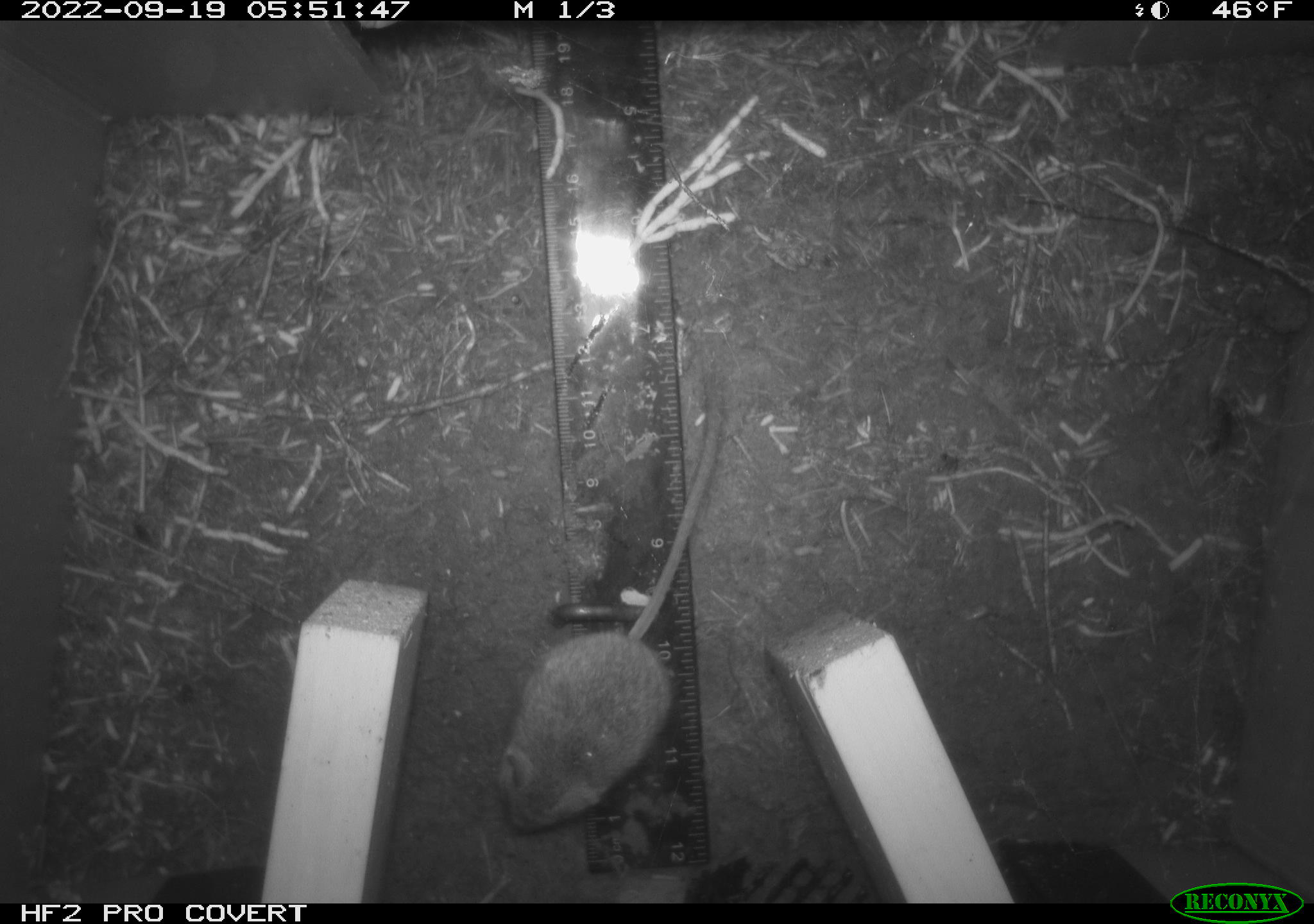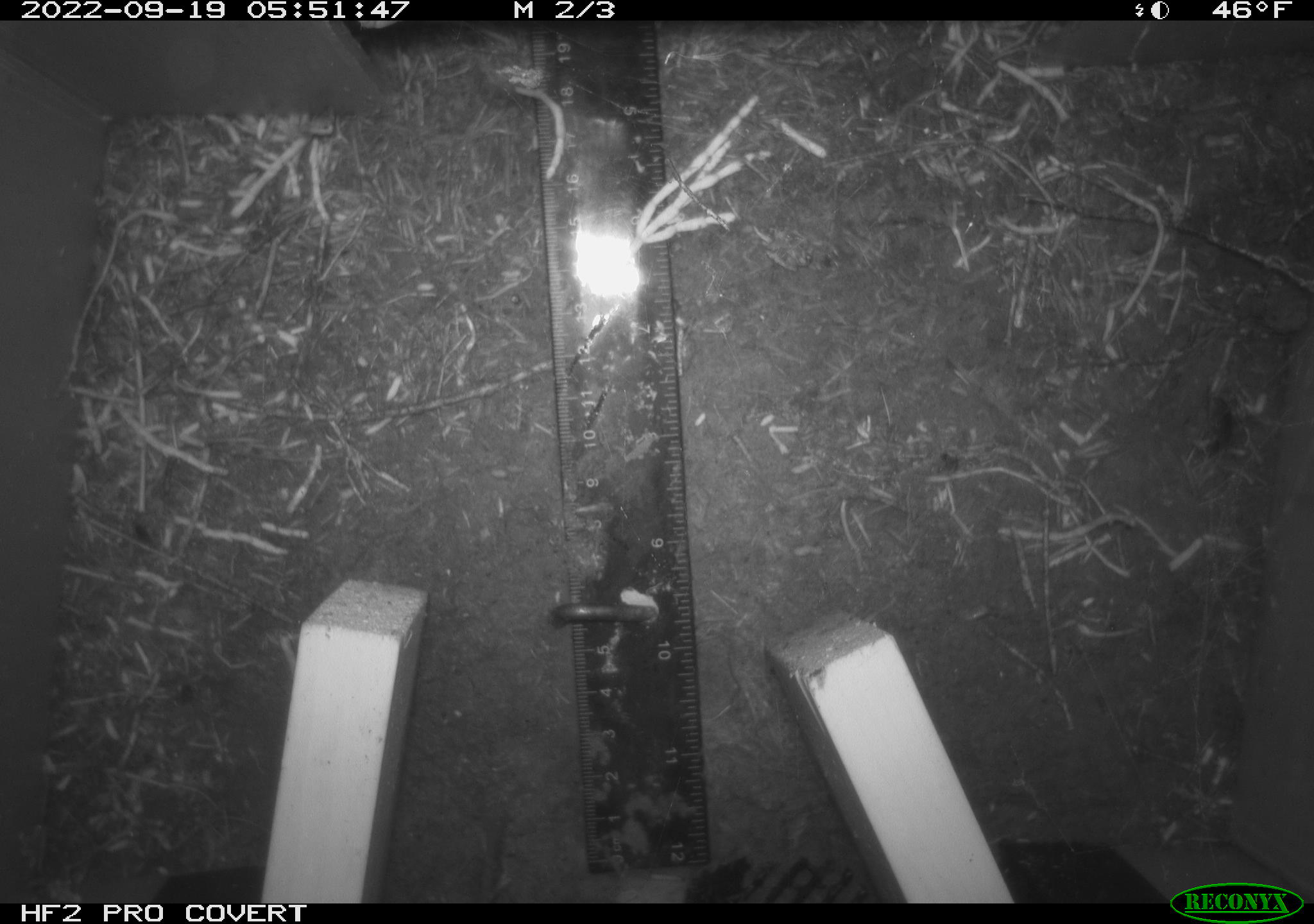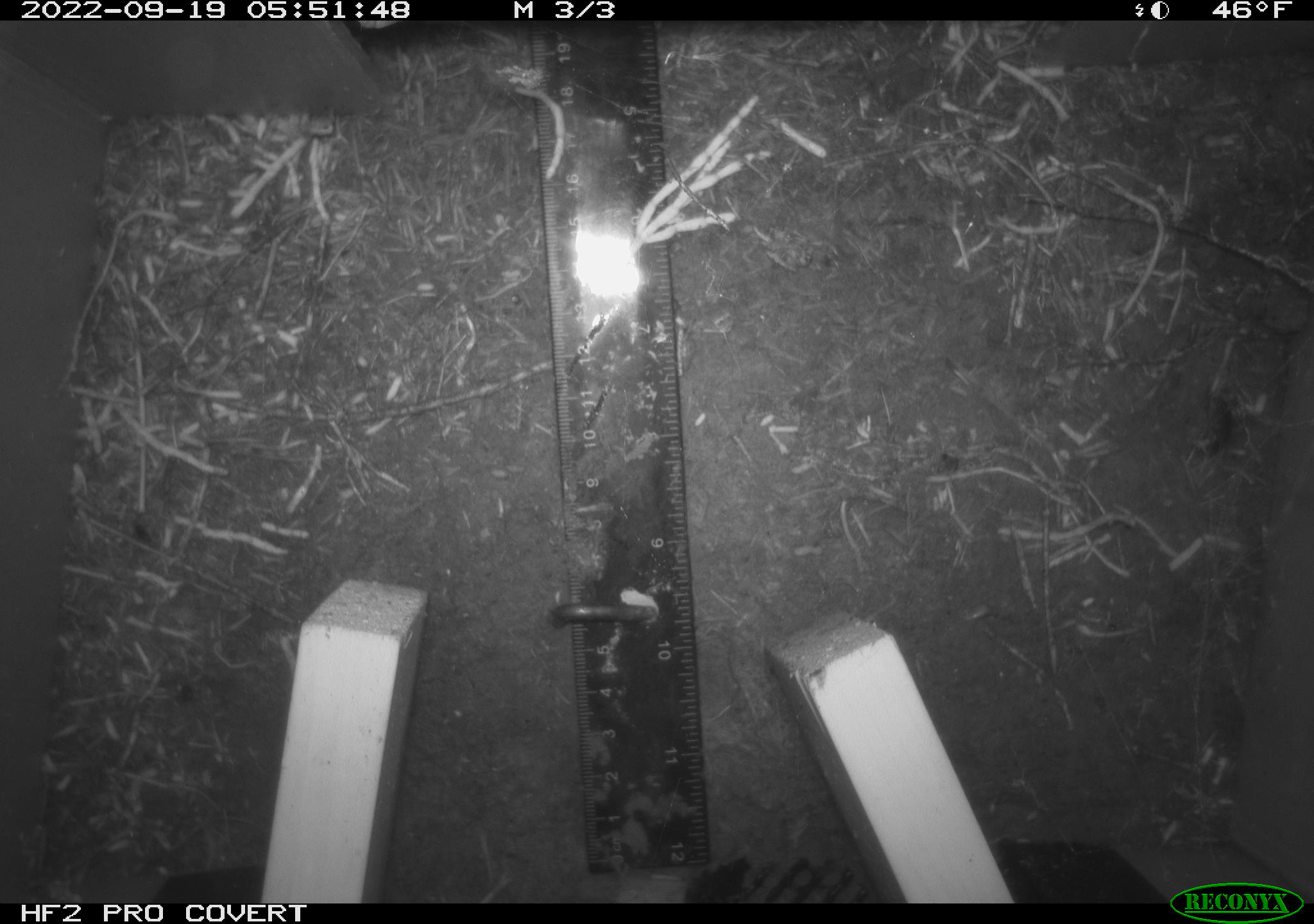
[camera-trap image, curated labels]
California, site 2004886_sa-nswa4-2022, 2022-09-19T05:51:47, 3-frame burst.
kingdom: Animalia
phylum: Chordata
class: Mammalia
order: Rodentia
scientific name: Rodentia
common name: rodent